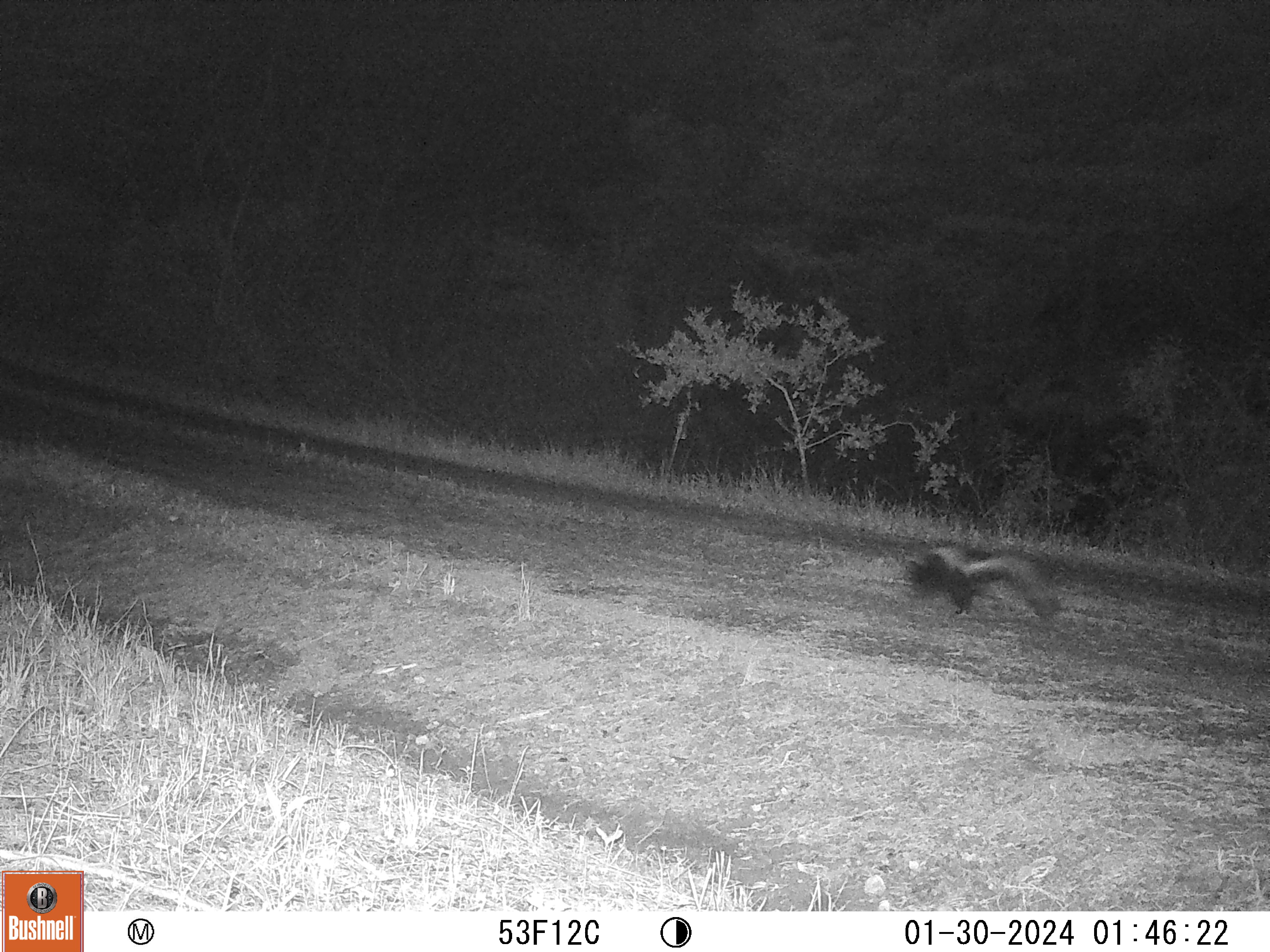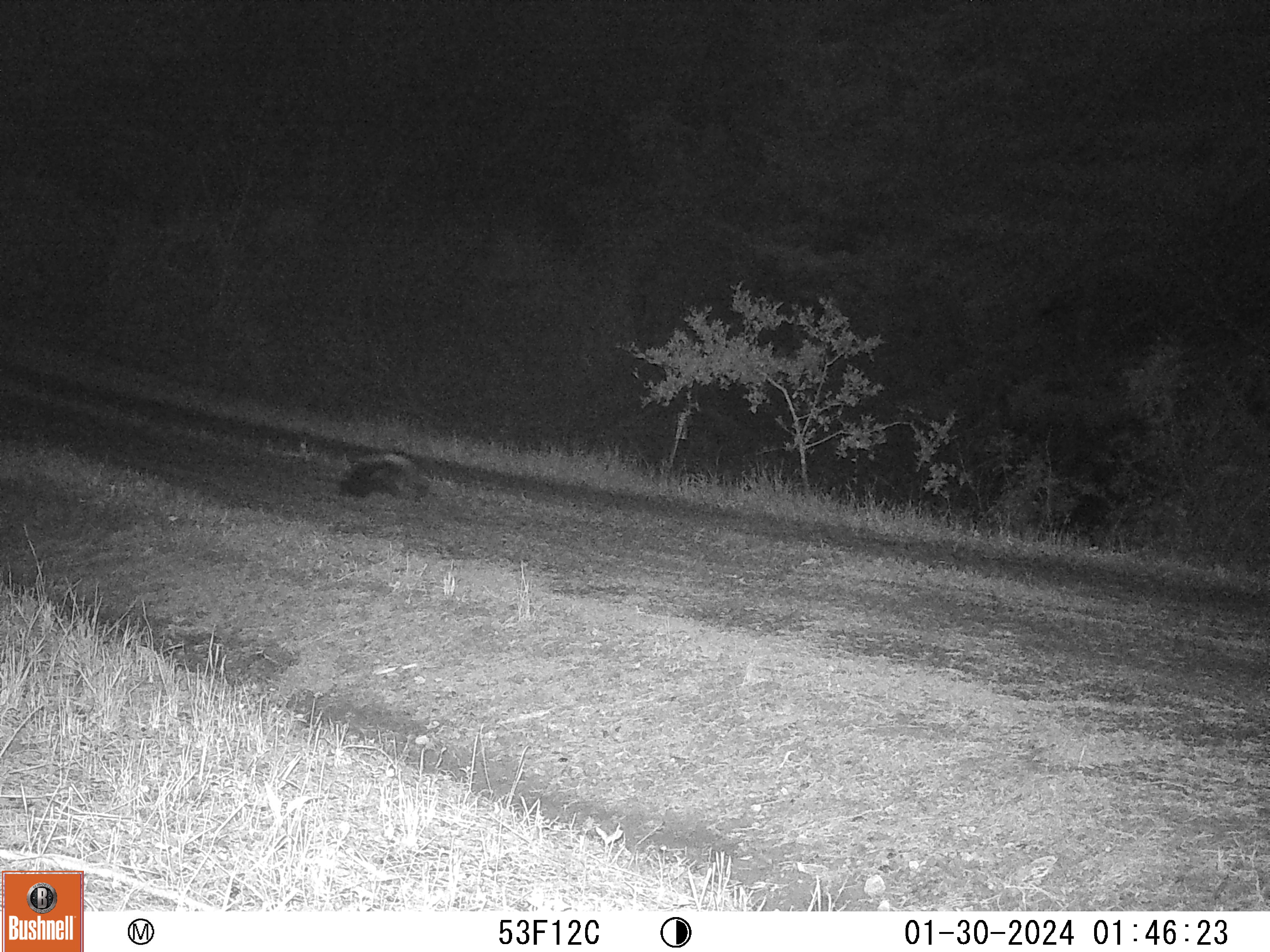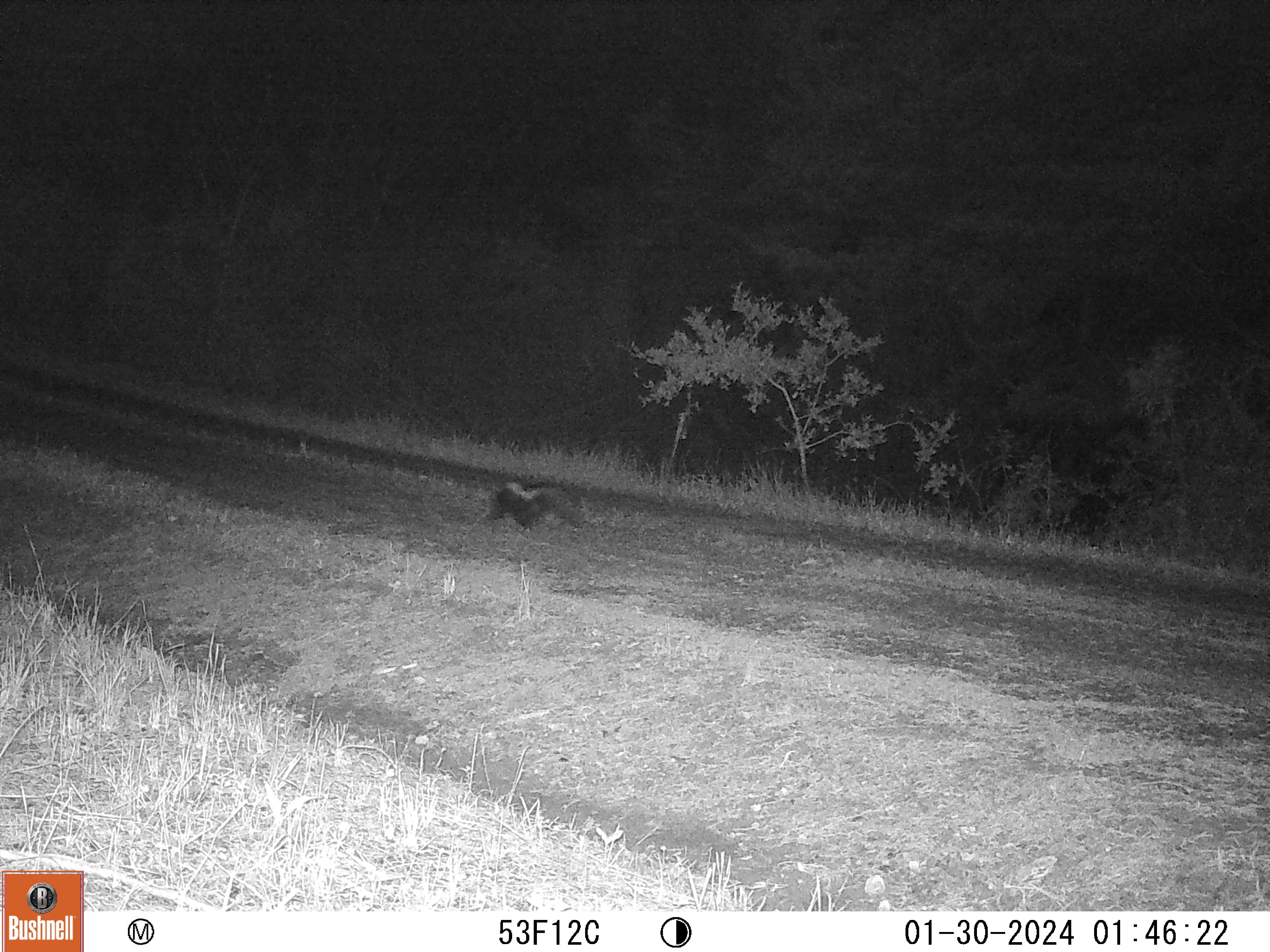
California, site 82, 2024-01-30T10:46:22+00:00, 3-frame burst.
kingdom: Animalia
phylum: Chordata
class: Mammalia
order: Carnivora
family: Mephitidae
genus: Mephitis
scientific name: Mephitis mephitis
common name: striped skunk